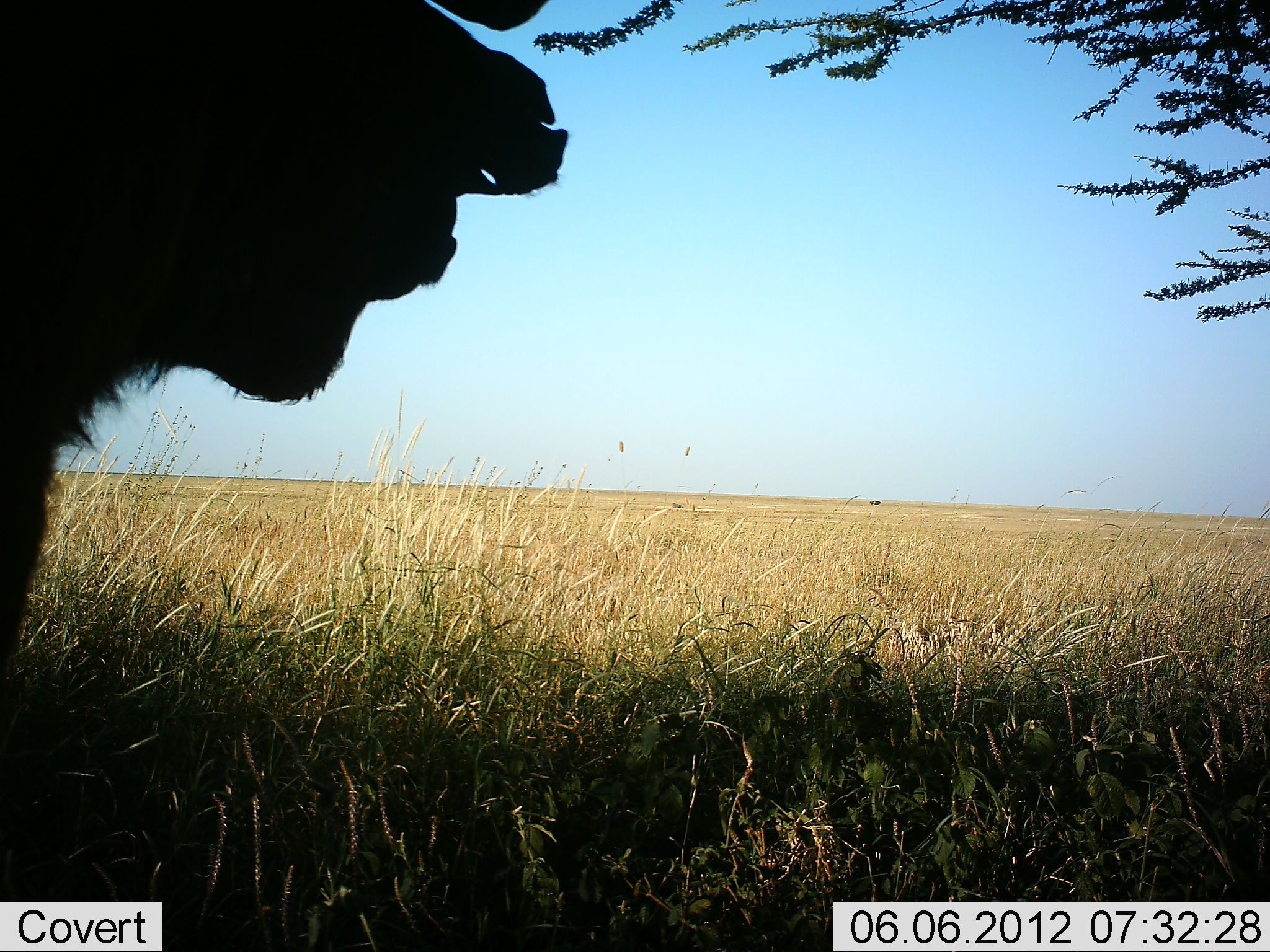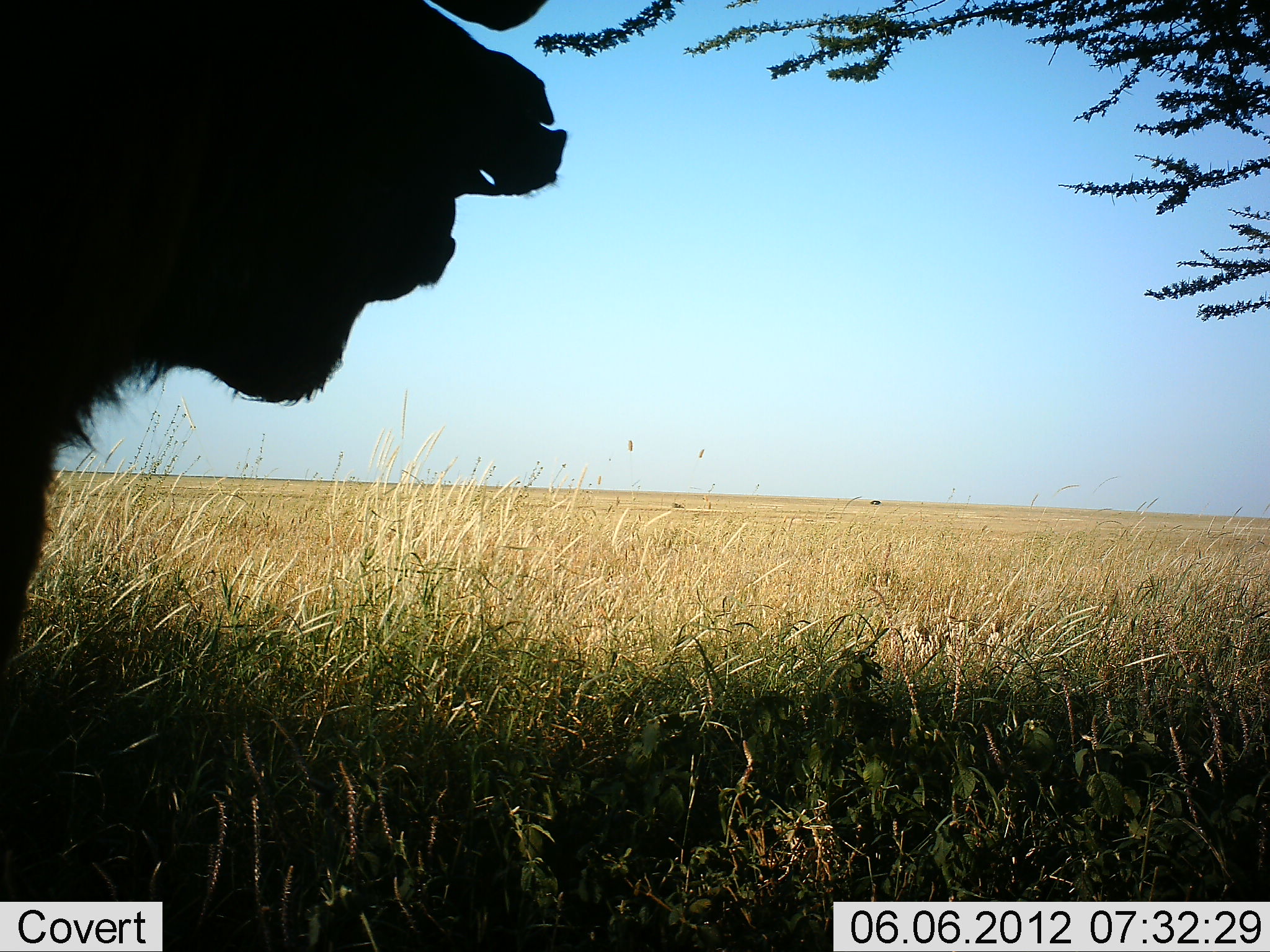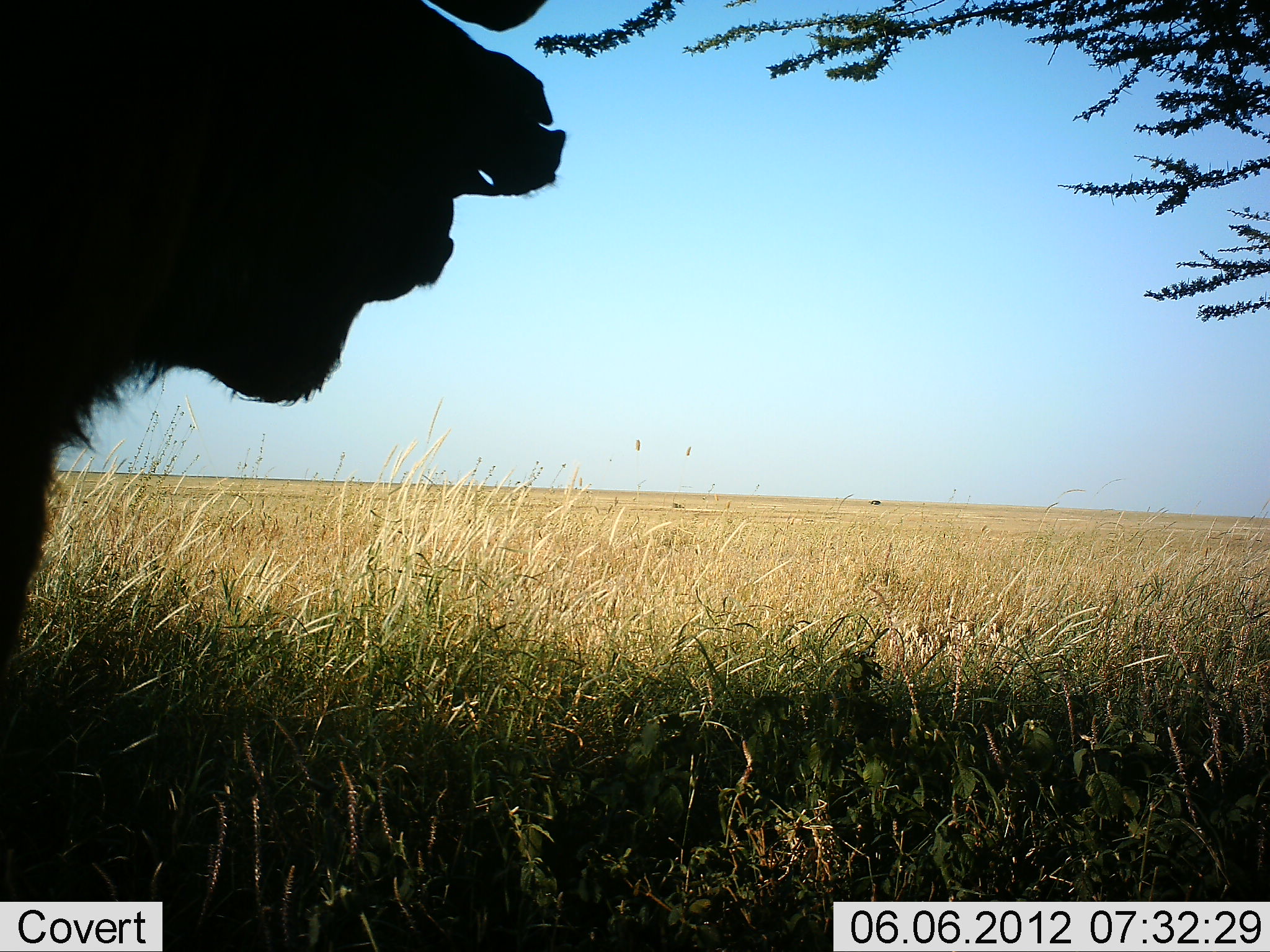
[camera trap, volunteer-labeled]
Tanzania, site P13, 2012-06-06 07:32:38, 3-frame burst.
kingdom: Animalia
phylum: Chordata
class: Mammalia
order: Artiodactyla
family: Bovidae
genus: Syncerus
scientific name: Syncerus caffer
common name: cape buffalo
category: buffalo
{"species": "buffalo (cape buffalo) (Syncerus caffer)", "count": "1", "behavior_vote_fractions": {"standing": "100%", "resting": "0%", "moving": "0%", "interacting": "0%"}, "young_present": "0%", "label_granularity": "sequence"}